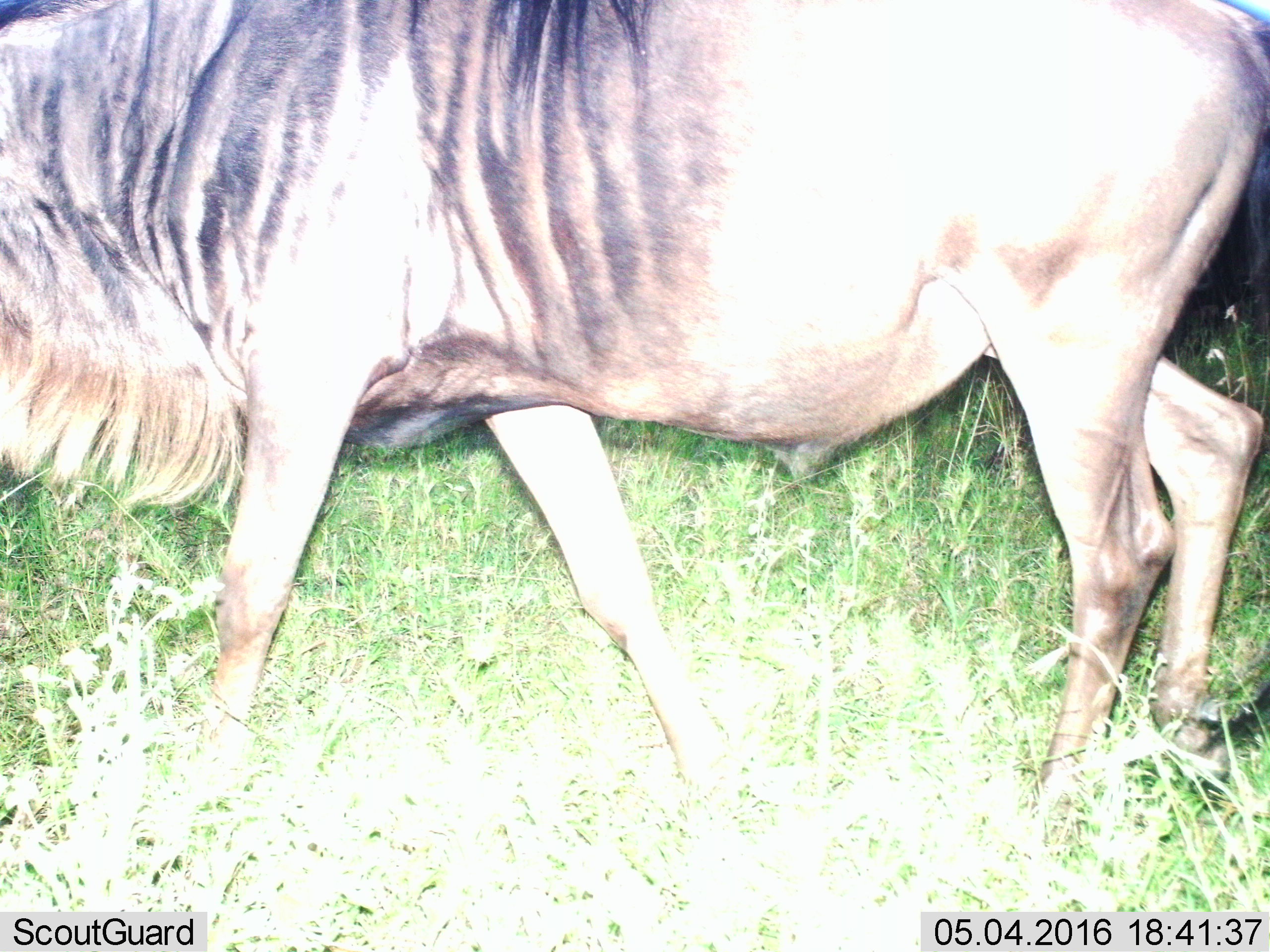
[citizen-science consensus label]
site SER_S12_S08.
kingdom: Animalia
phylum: Chordata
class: Mammalia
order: Artiodactyla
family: Bovidae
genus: Connochaetes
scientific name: Connochaetes taurinus taurinus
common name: blue wildebeest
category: wildebeestblue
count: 1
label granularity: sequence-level